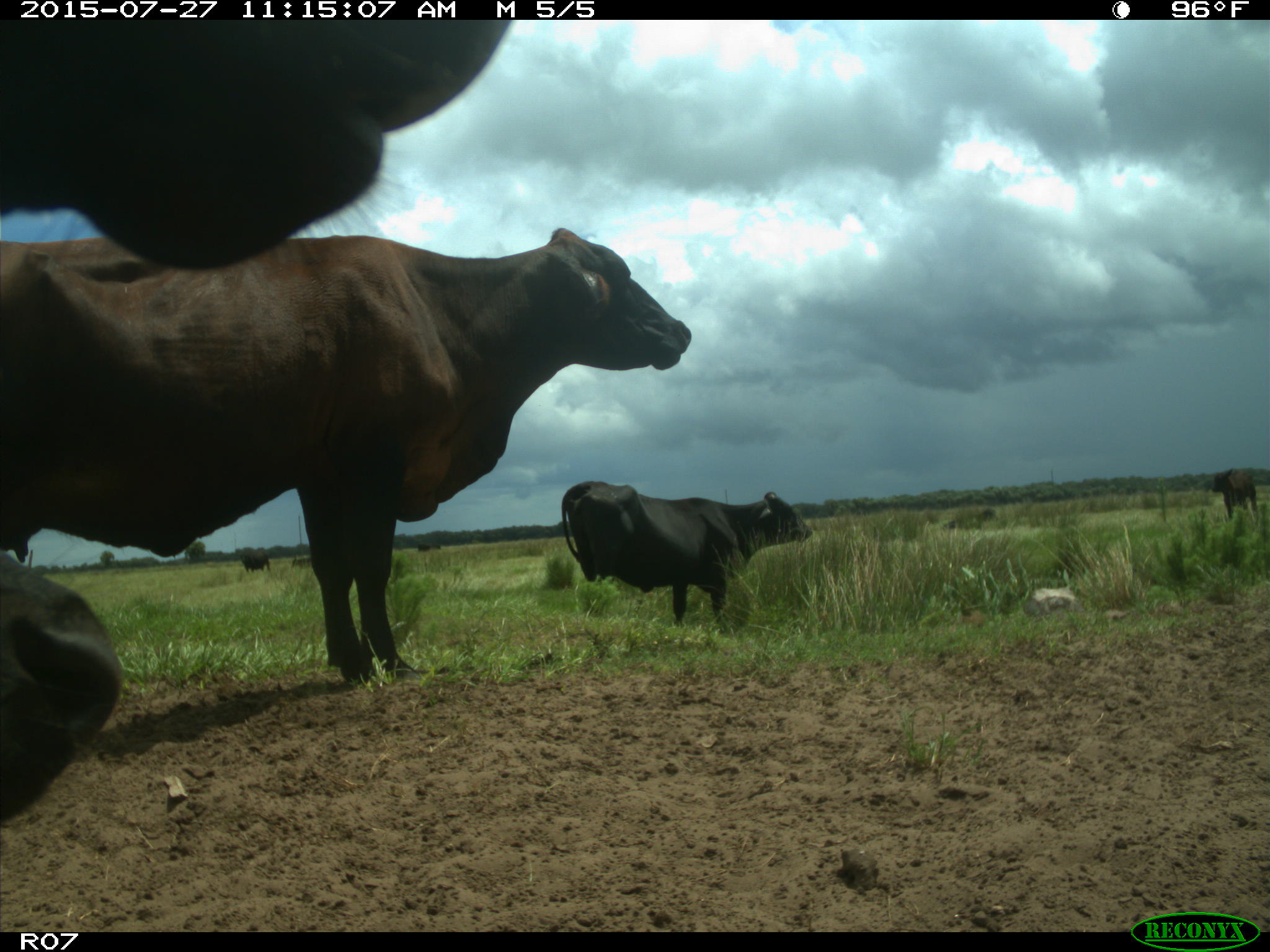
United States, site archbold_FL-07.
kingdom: Animalia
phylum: Chordata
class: Mammalia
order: Artiodactyla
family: Bovidae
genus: Bos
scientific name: Bos taurus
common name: domestic cow